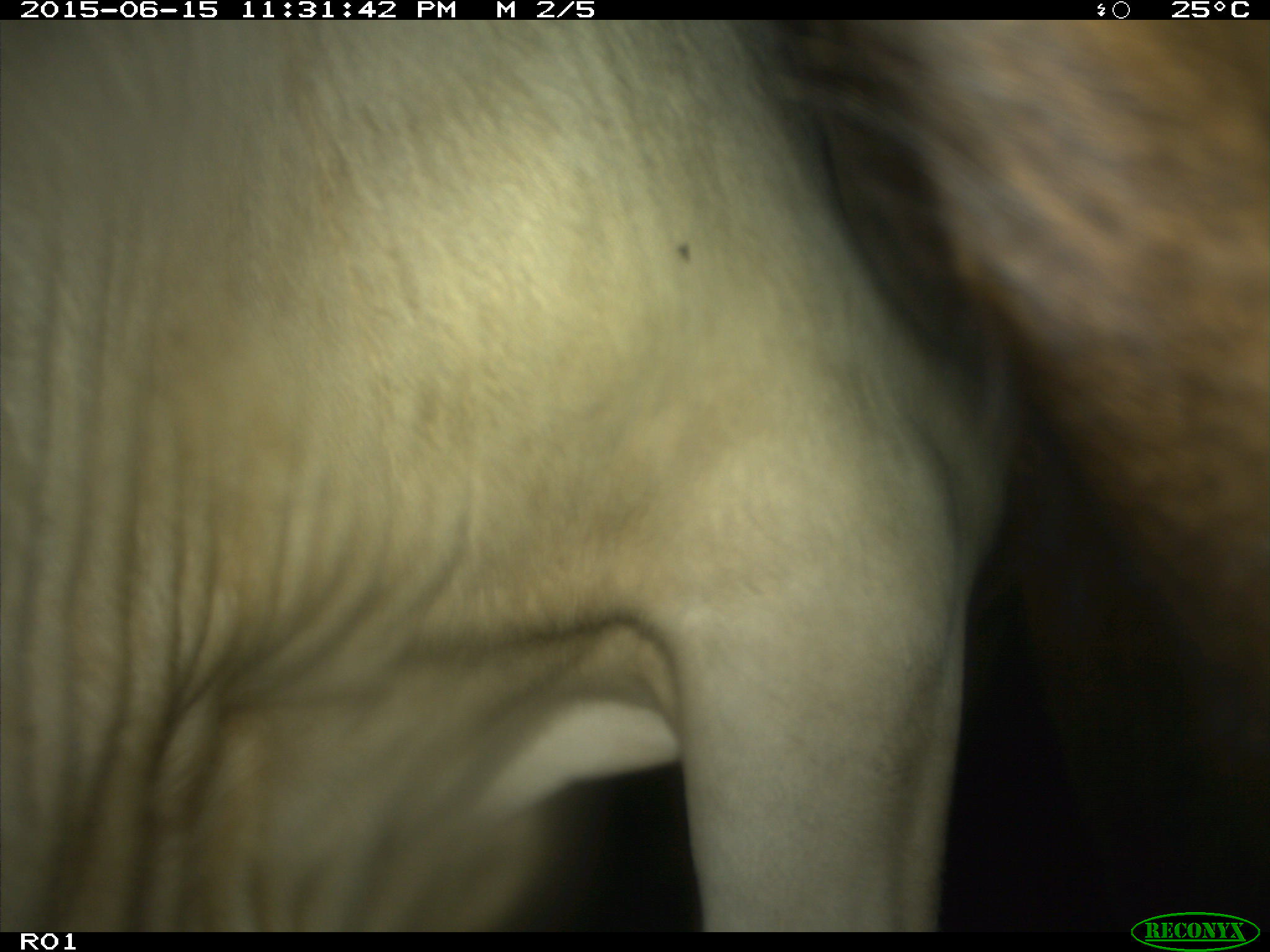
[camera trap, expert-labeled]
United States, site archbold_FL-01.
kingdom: Animalia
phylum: Chordata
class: Mammalia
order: Artiodactyla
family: Bovidae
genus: Bos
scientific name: Bos taurus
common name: domestic cow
Bos taurus (domestic cow).